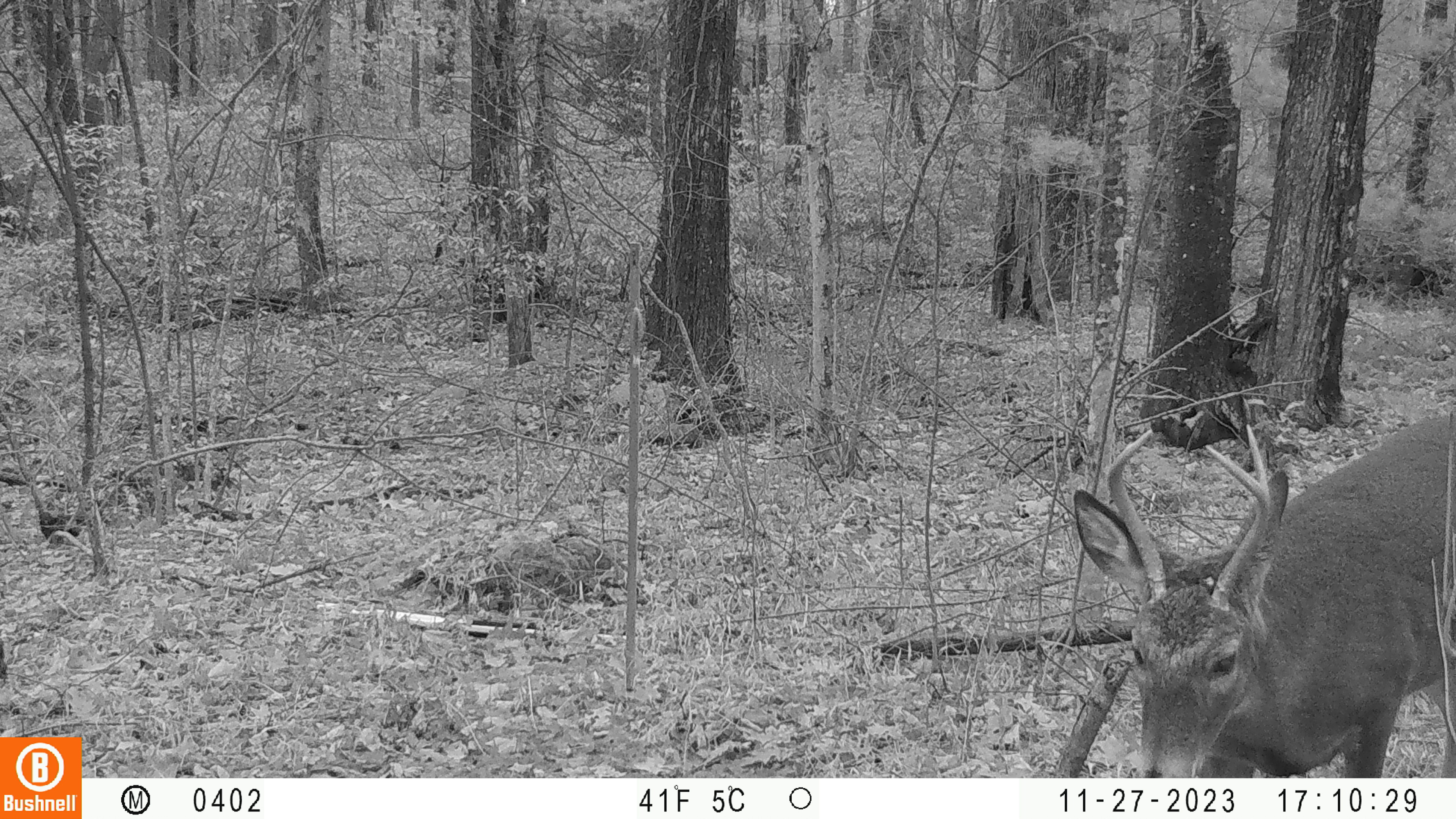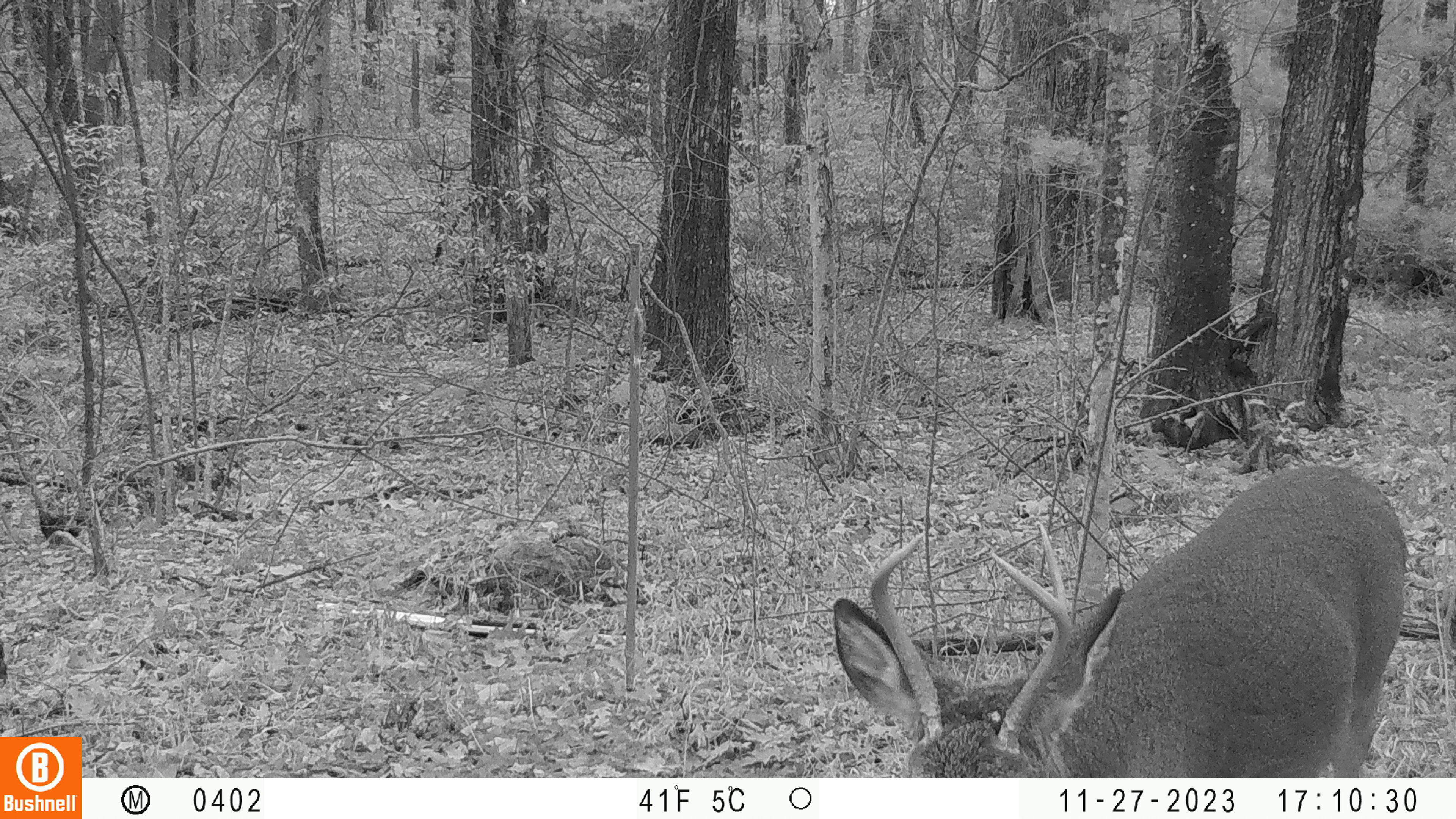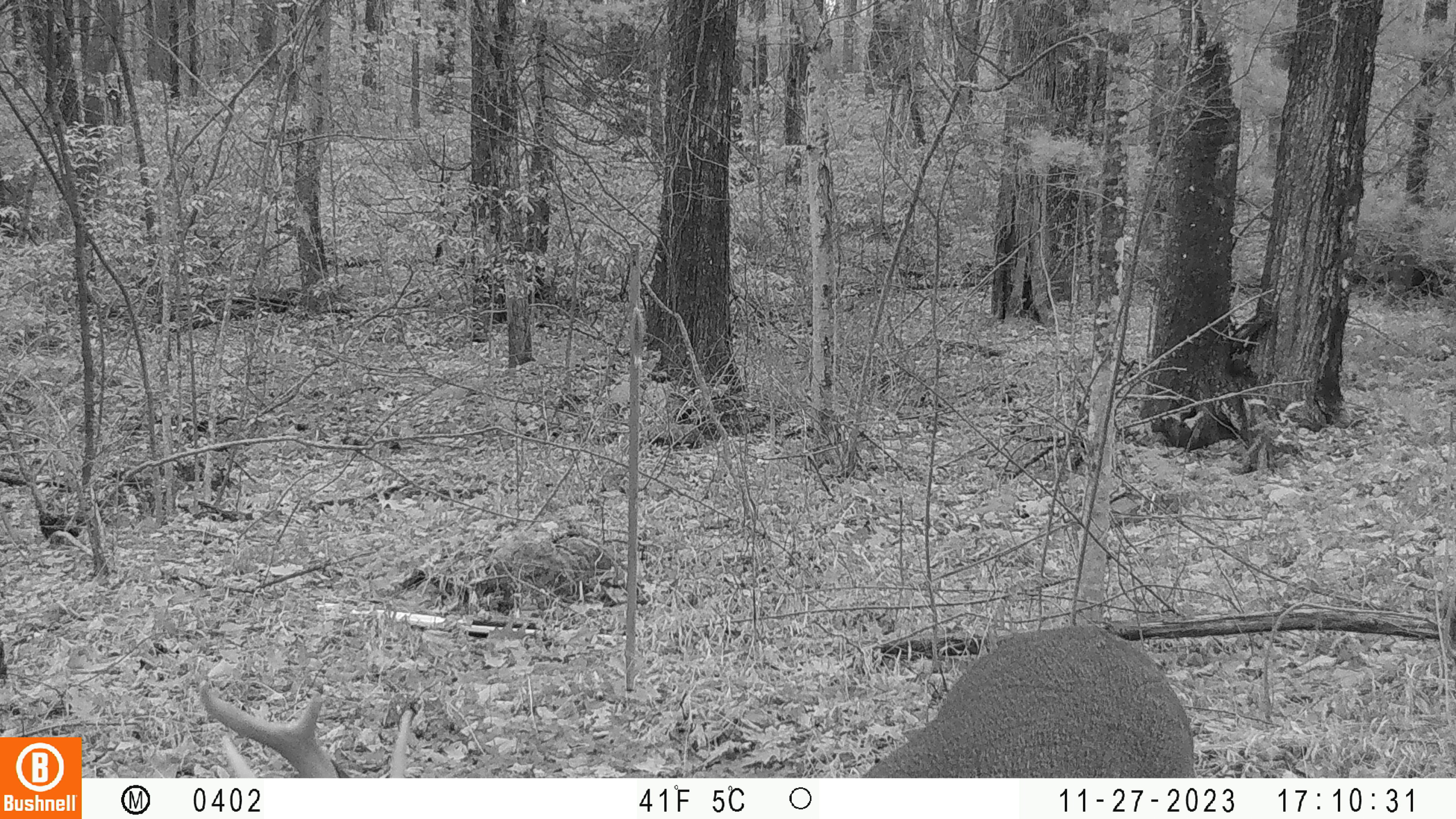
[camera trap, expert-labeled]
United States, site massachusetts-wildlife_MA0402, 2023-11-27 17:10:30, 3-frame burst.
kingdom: Animalia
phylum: Chordata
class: Mammalia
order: Artiodactyla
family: Cervidae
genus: Odocoileus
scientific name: Odocoileus virginianus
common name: white-tailed deer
White-tailed deer (Odocoileus virginianus).